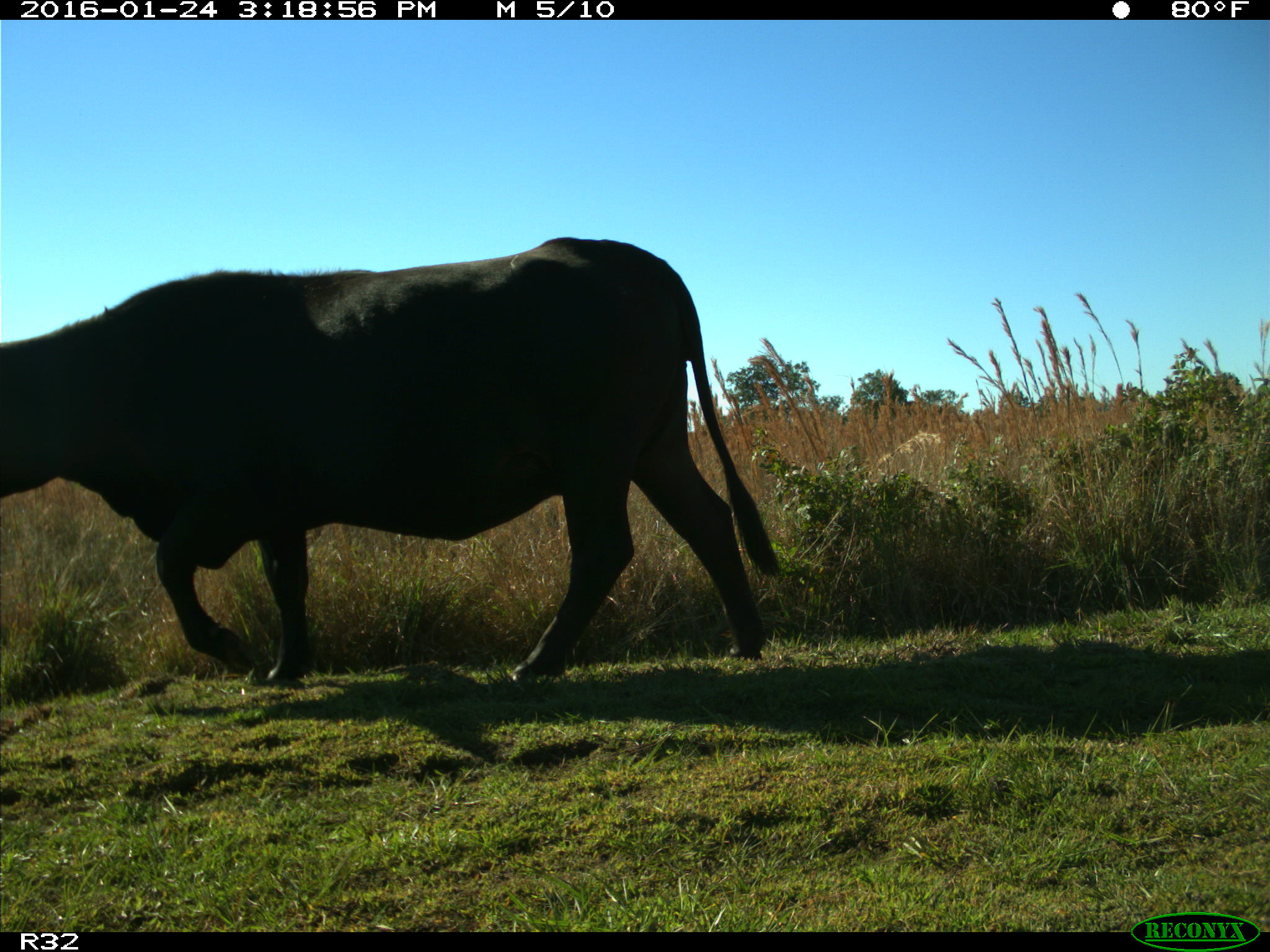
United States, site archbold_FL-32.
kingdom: Animalia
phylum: Chordata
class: Mammalia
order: Artiodactyla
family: Bovidae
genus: Bos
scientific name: Bos taurus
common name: domestic cow